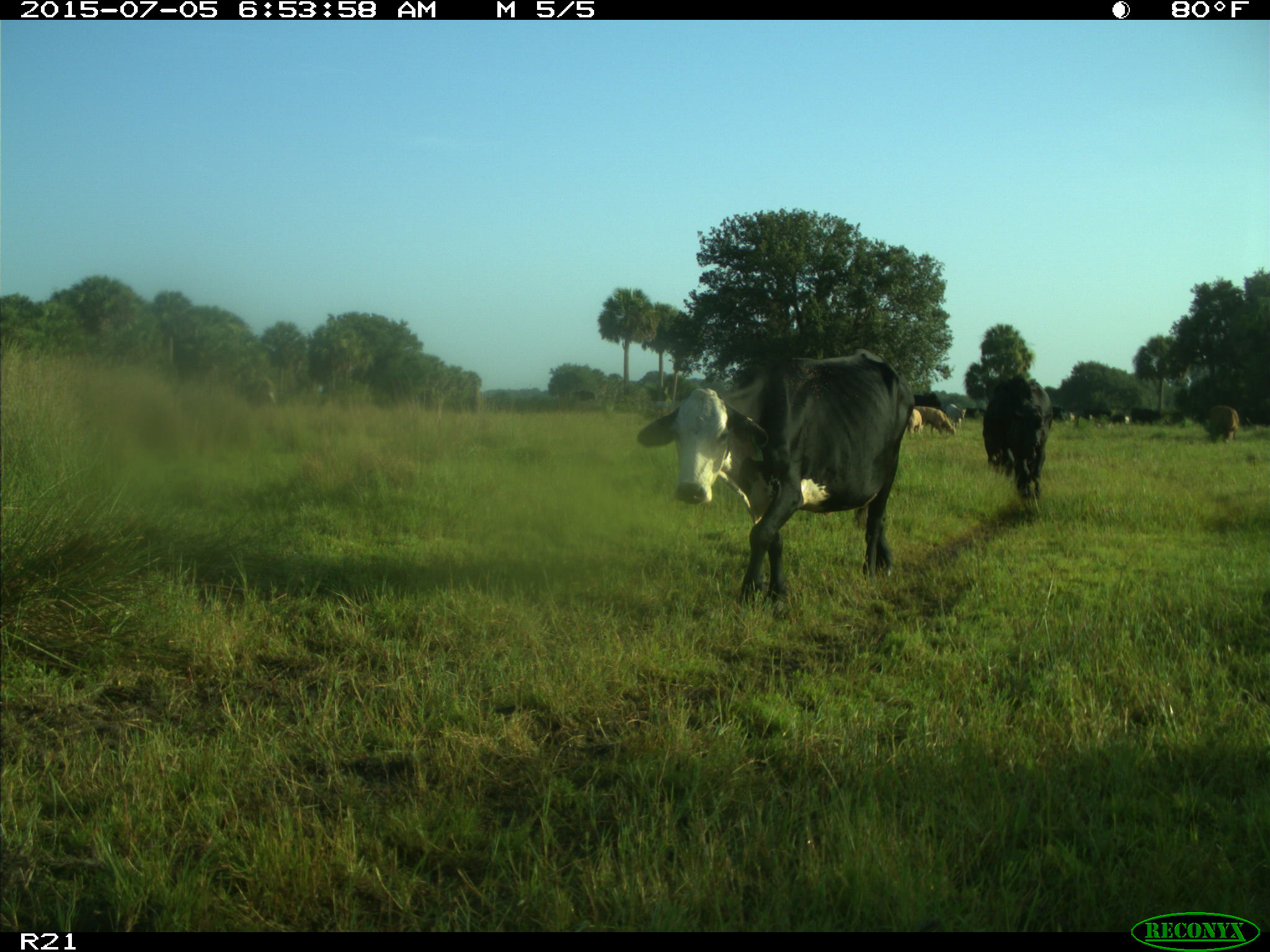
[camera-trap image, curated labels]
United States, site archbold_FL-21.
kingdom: Animalia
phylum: Chordata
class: Mammalia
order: Artiodactyla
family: Bovidae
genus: Bos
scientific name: Bos taurus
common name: domestic cow